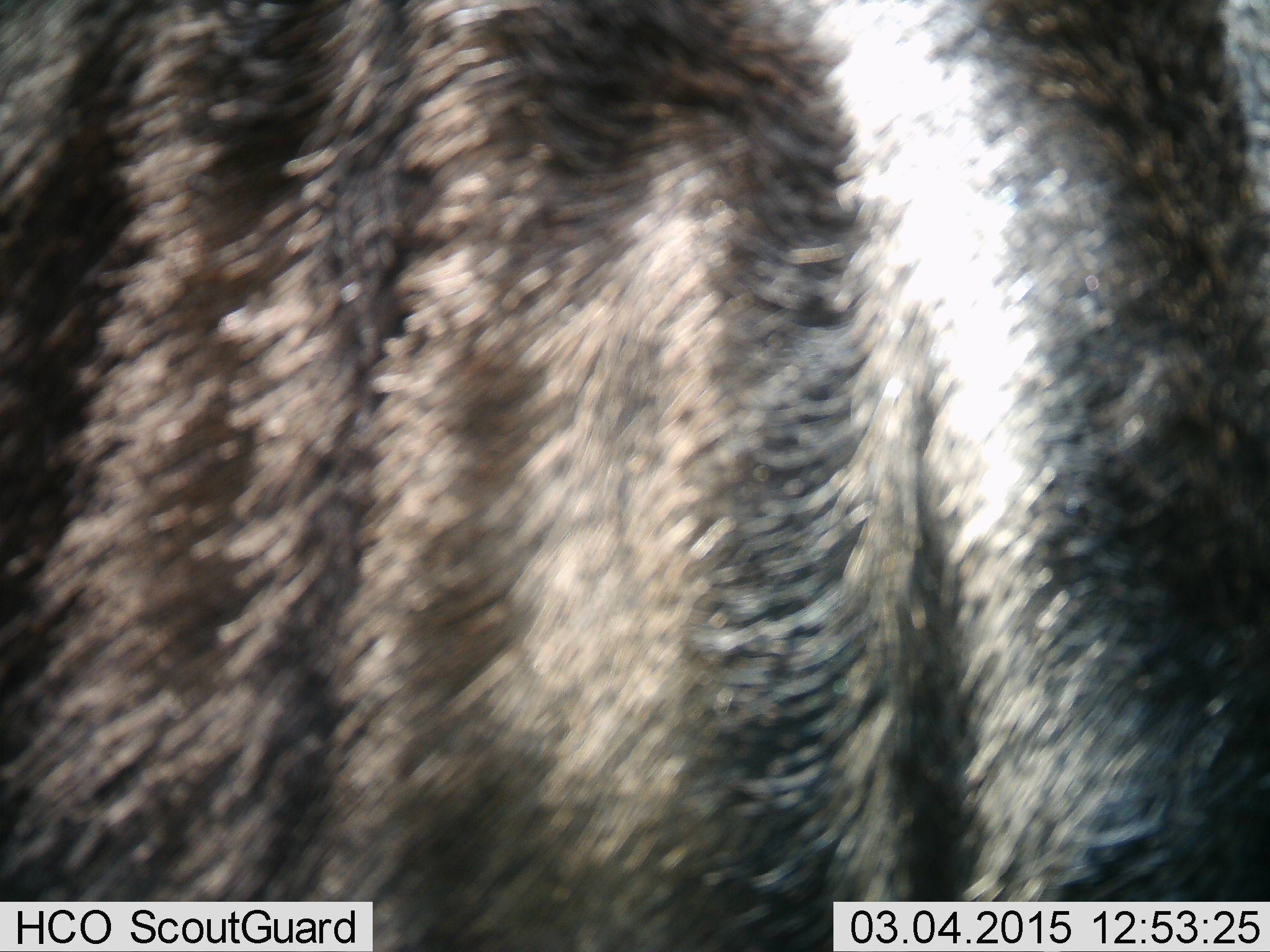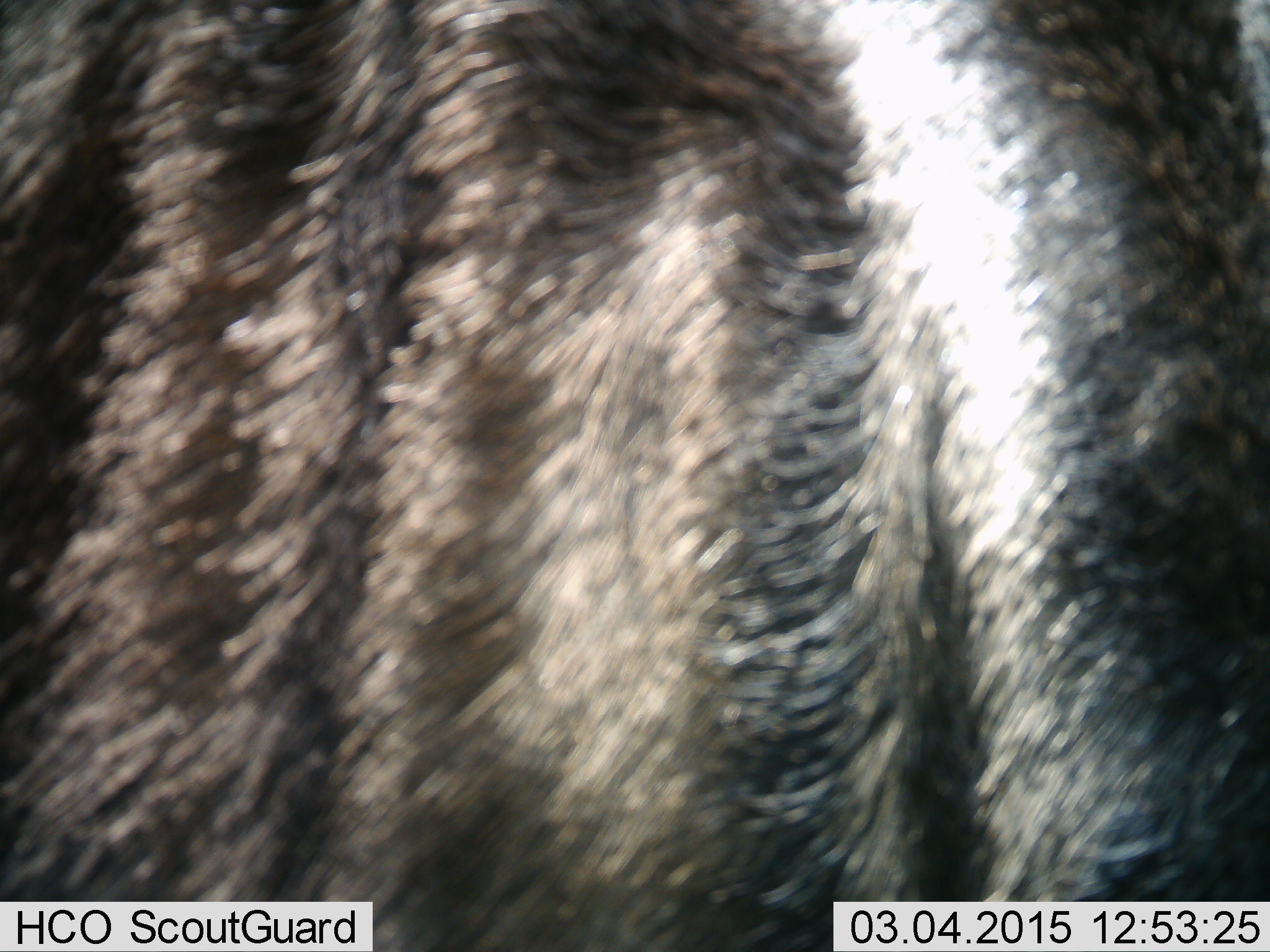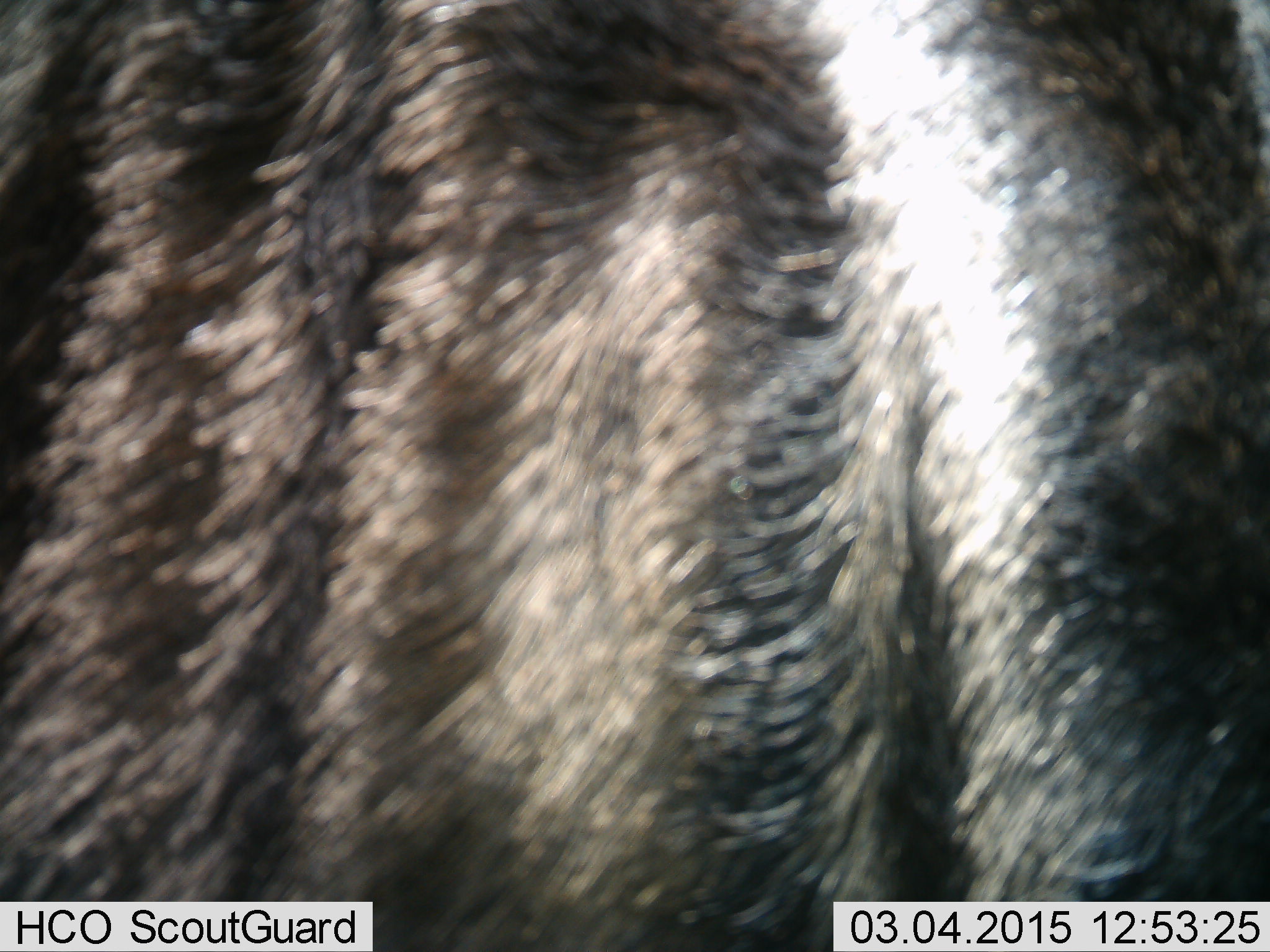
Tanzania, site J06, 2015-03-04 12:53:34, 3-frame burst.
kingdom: Animalia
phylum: Chordata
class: Mammalia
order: Artiodactyla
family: Bovidae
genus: Connochaetes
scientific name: Connochaetes taurinus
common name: blue wildebeest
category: wildebeest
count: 1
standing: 100%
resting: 0%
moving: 0%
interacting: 0%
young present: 0%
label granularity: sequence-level